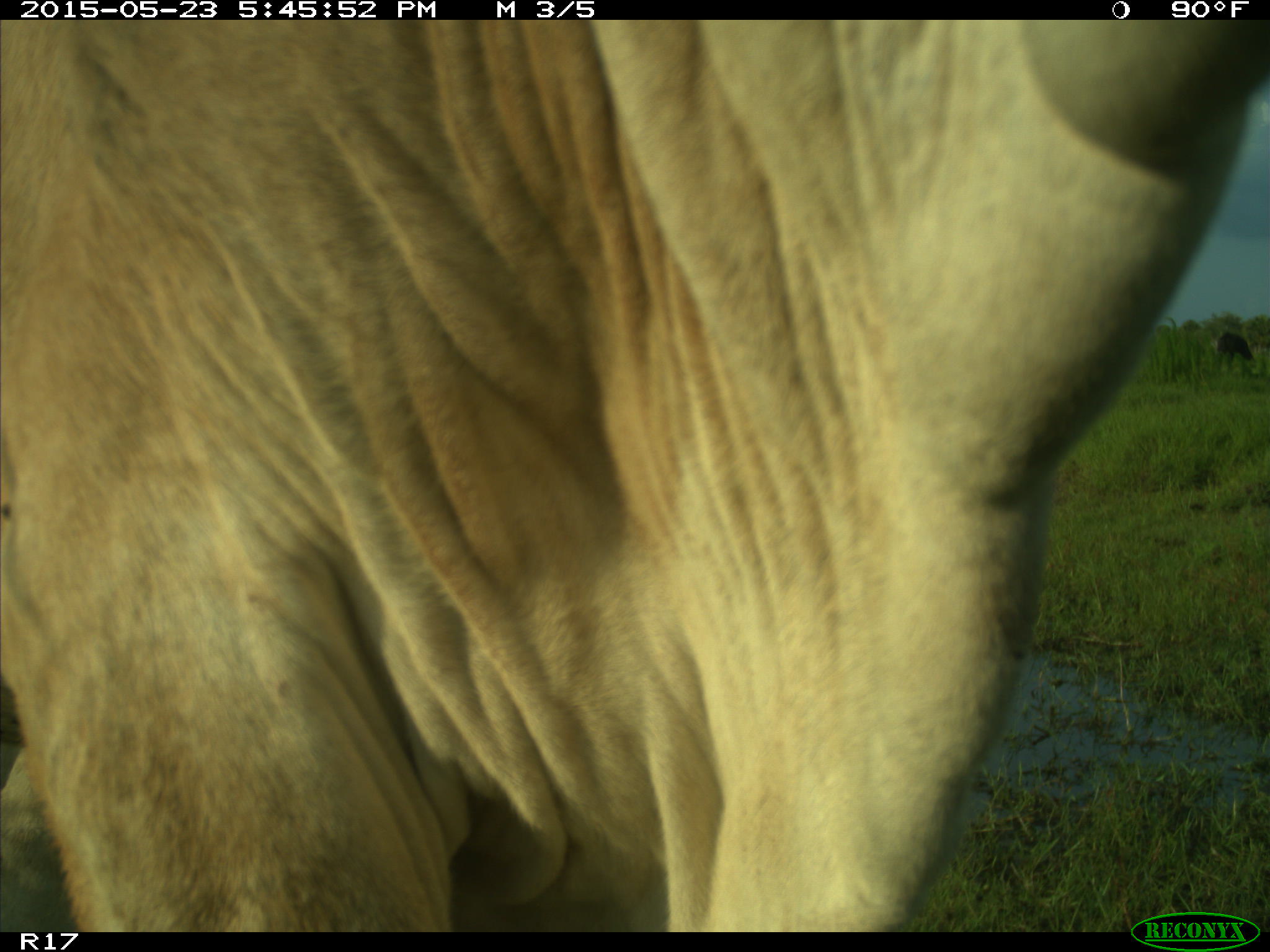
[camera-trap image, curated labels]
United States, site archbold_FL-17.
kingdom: Animalia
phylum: Chordata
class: Mammalia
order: Artiodactyla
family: Bovidae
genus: Bos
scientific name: Bos taurus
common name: domestic cow